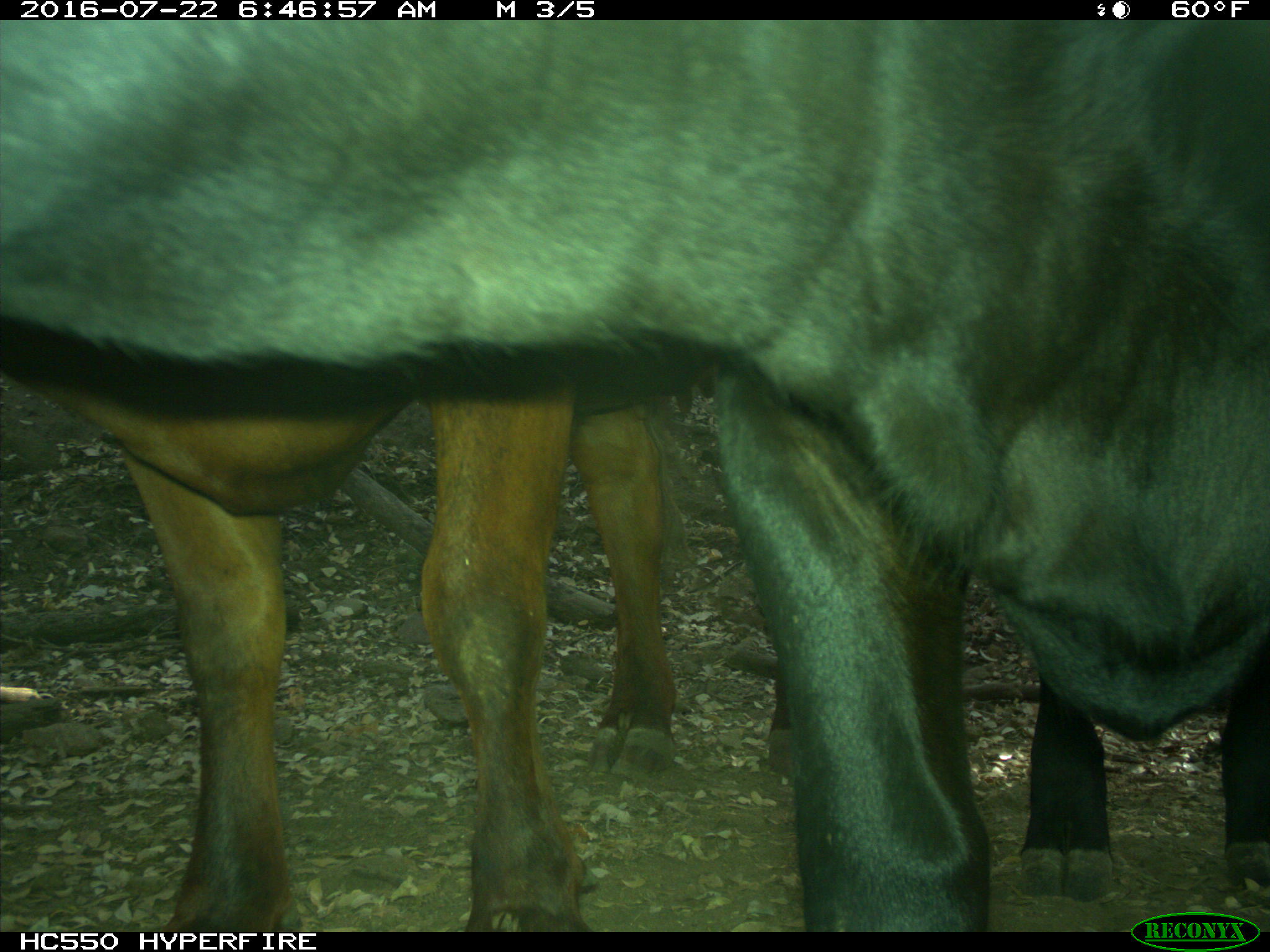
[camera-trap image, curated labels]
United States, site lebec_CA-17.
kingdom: Animalia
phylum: Chordata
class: Mammalia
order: Artiodactyla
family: Bovidae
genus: Bos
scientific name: Bos taurus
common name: domestic cow